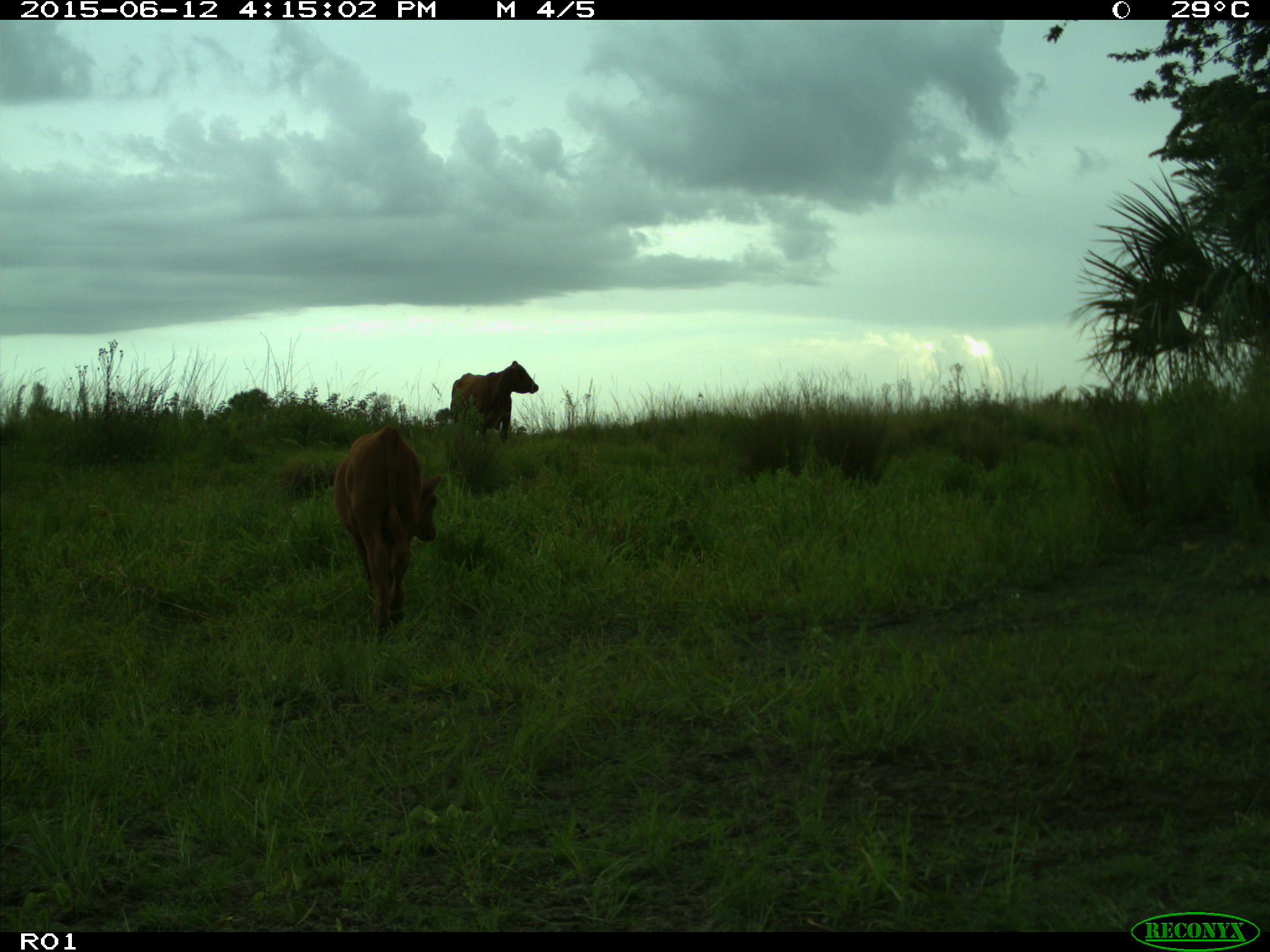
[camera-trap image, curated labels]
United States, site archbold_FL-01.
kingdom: Animalia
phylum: Chordata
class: Mammalia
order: Artiodactyla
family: Bovidae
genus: Bos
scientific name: Bos taurus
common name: domestic cow